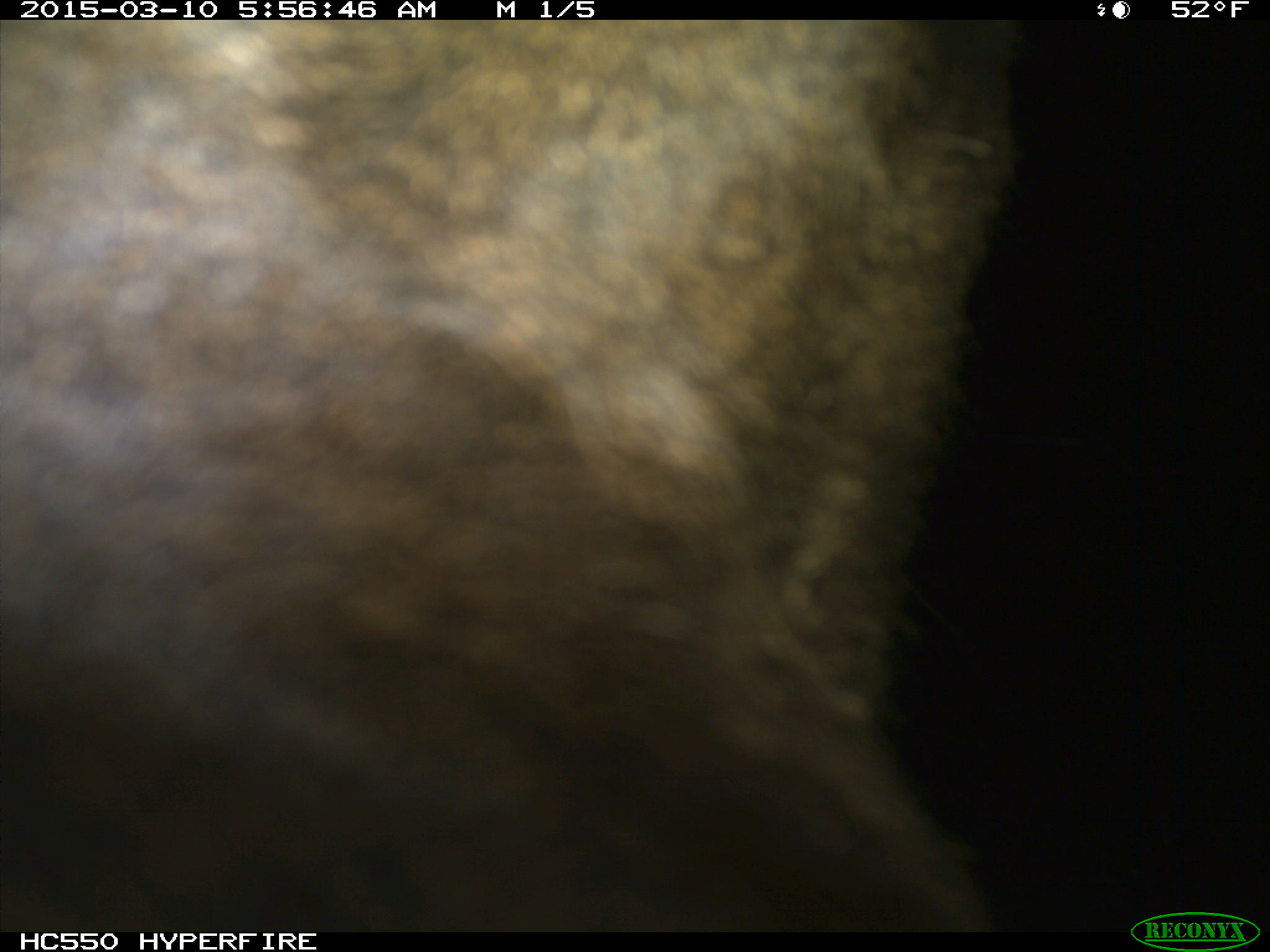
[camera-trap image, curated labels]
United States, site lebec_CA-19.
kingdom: Animalia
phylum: Chordata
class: Mammalia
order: Artiodactyla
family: Cervidae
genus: Cervus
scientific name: Cervus canadensis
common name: elk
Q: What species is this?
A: Cervus canadensis (elk).